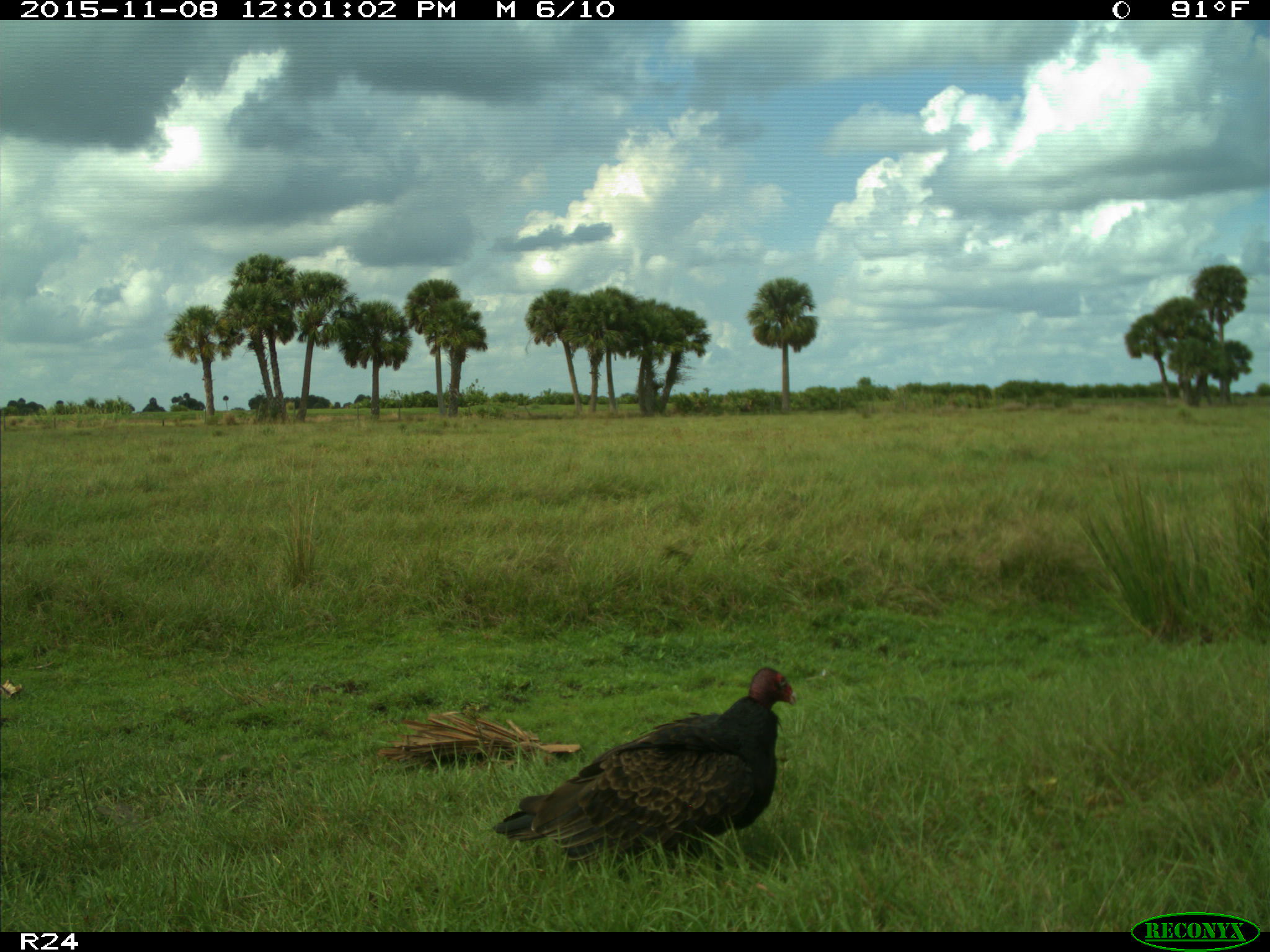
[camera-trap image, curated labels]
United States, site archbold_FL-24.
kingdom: Animalia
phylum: Chordata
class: Aves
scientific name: Aves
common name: birds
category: unidentified bird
Unidentified bird (birds) (Aves).